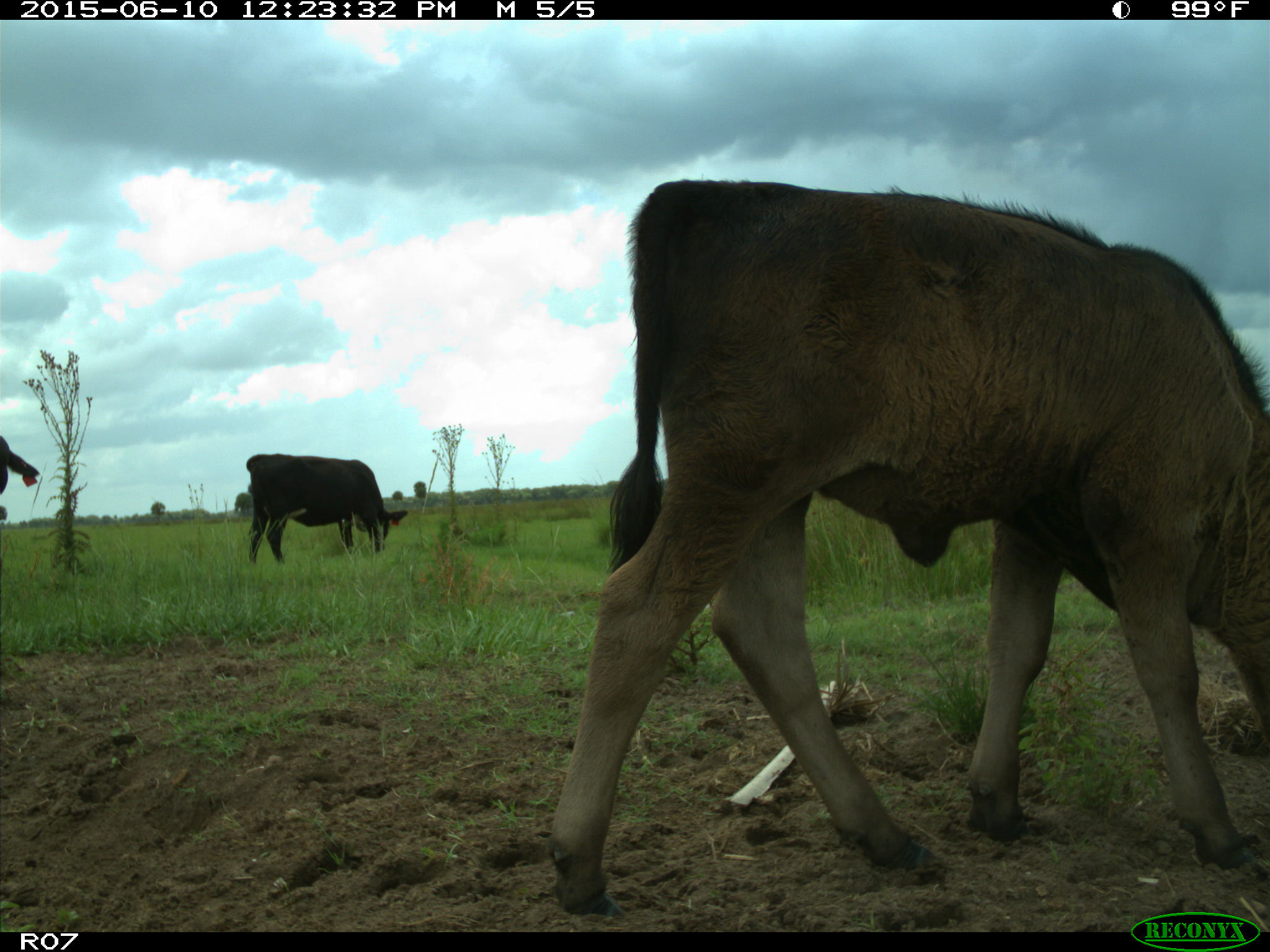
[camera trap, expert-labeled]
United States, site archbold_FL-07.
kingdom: Animalia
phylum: Chordata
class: Mammalia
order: Artiodactyla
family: Bovidae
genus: Bos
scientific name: Bos taurus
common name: domestic cow